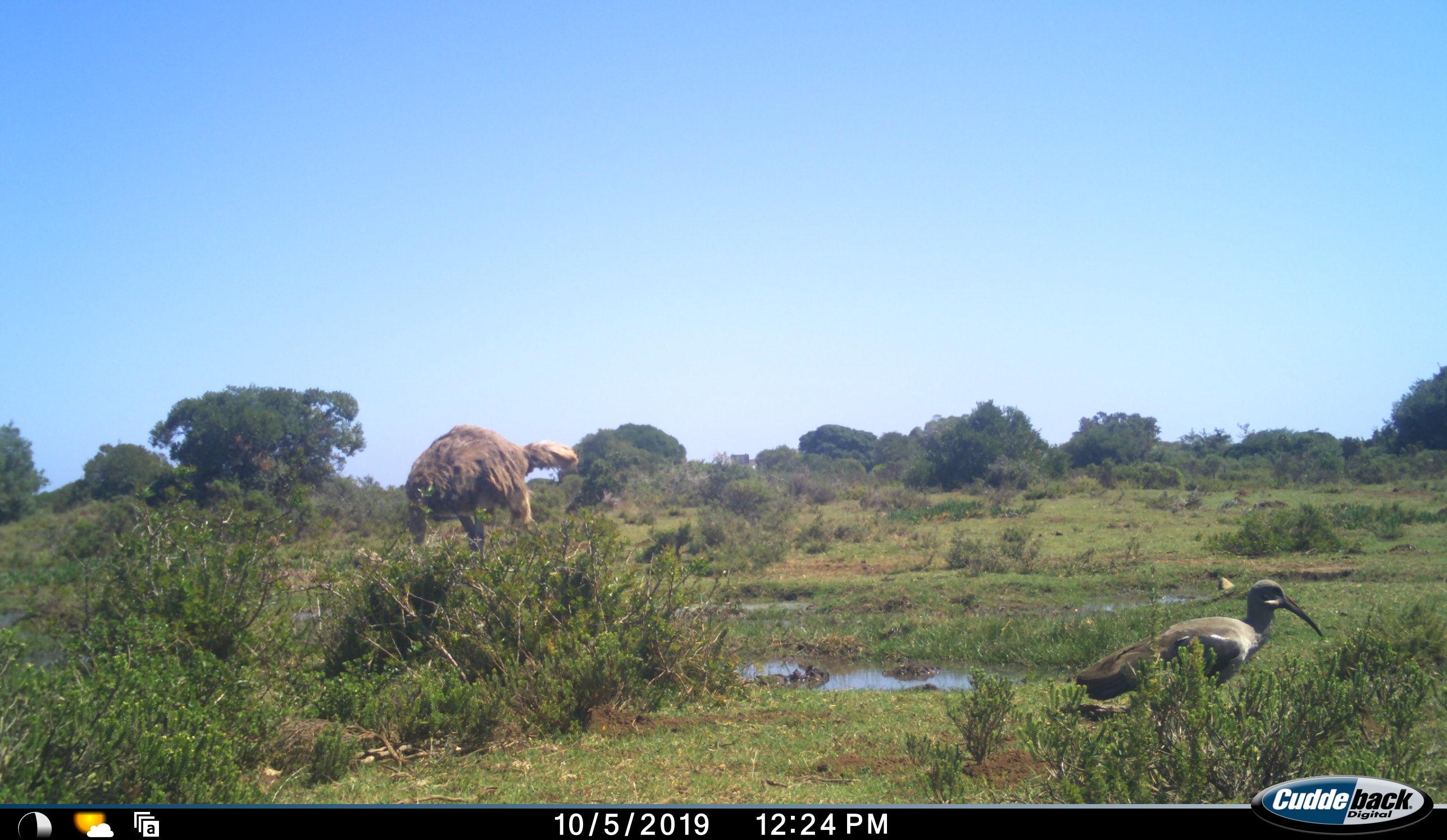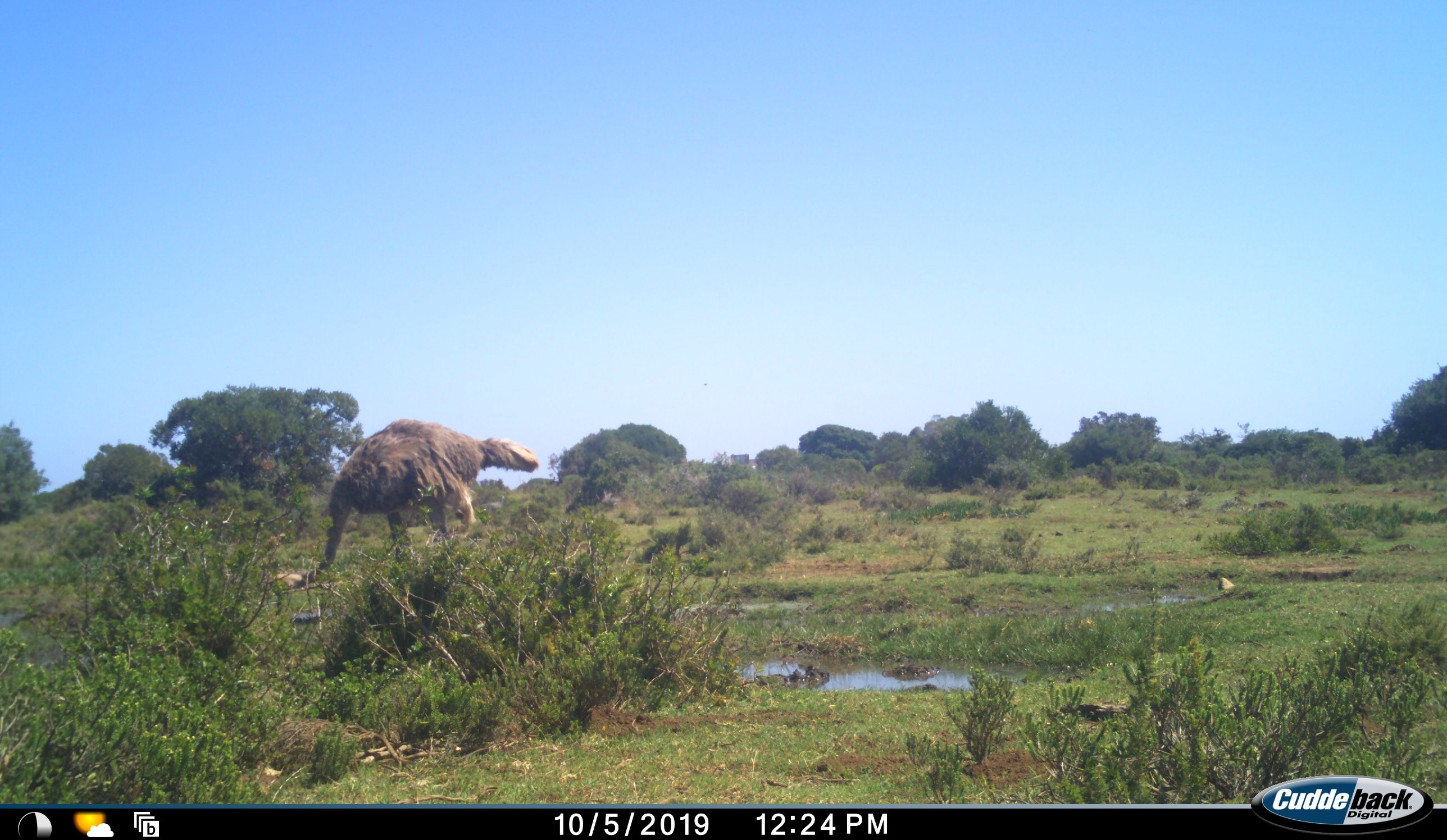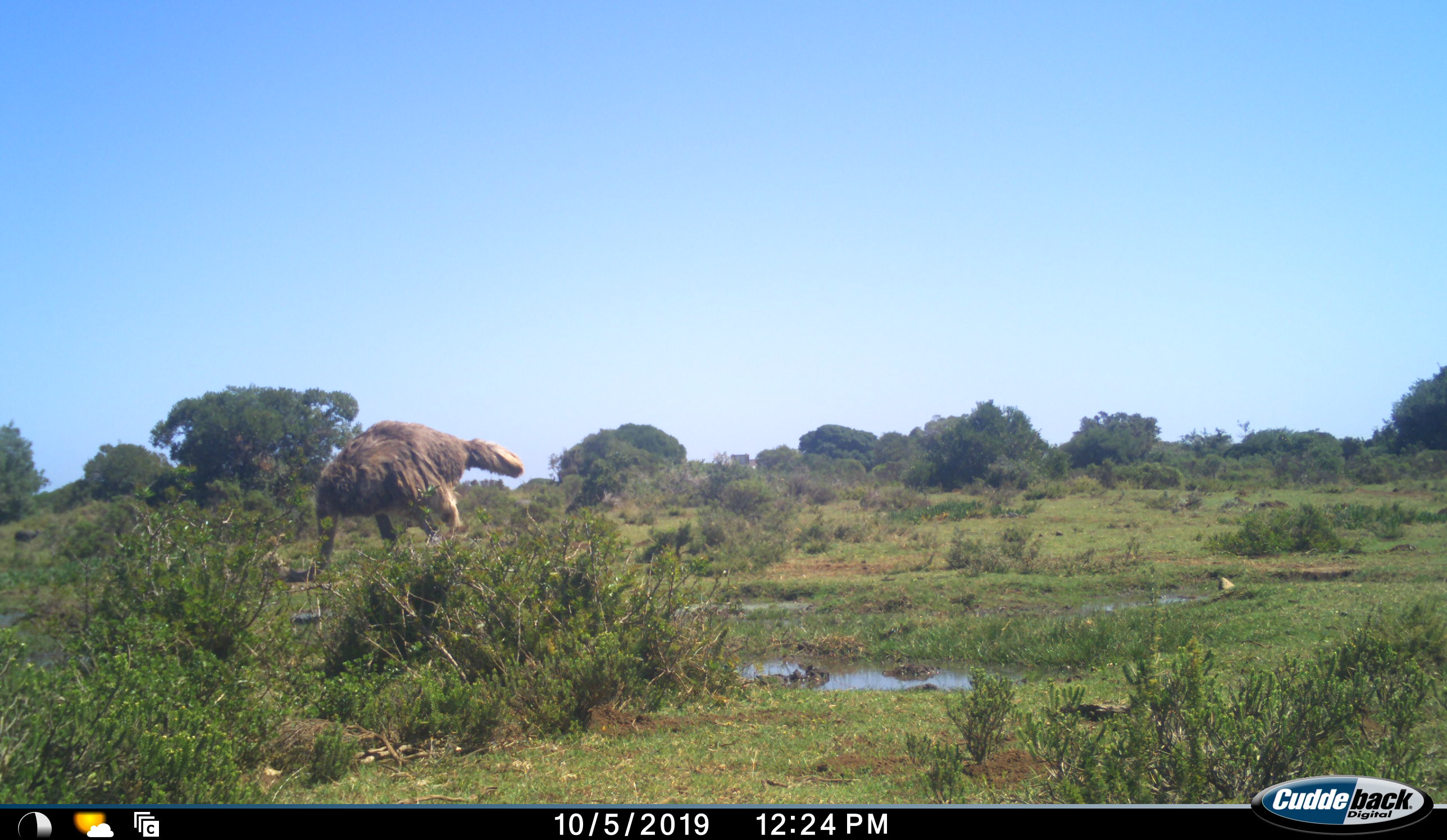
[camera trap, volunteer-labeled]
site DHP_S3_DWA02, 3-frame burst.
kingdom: Animalia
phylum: Chordata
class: Aves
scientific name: Aves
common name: bird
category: birdother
Birdother (bird) (Aves), count 1. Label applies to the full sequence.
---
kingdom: Animalia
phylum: Chordata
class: Aves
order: Struthioniformes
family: Struthionidae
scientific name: Struthionidae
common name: ostrich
Ostrich (Struthionidae), count 1. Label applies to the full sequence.